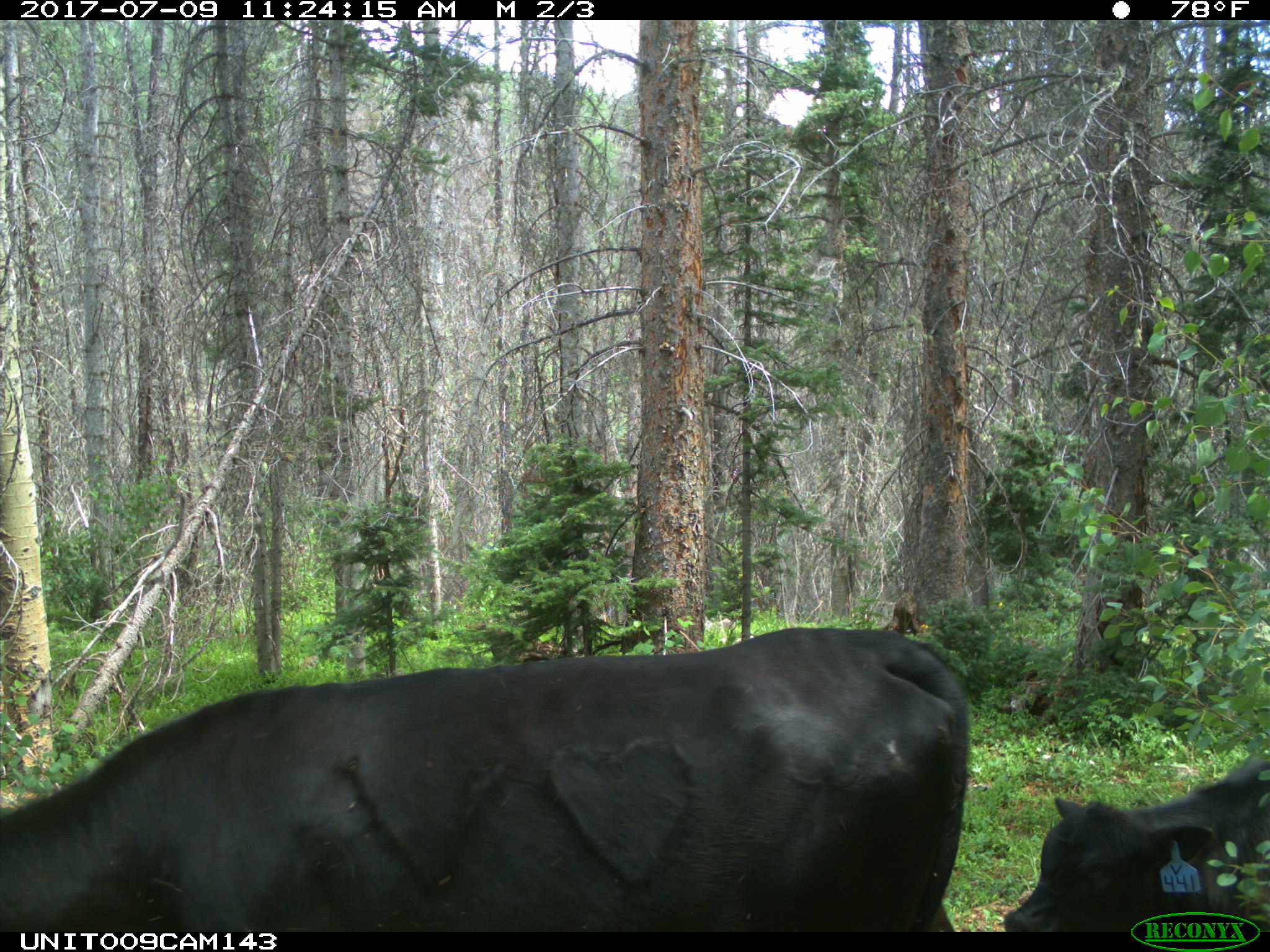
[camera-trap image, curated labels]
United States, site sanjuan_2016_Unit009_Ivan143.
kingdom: Animalia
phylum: Chordata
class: Mammalia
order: Artiodactyla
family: Bovidae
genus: Bos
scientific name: Bos taurus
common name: domestic cow